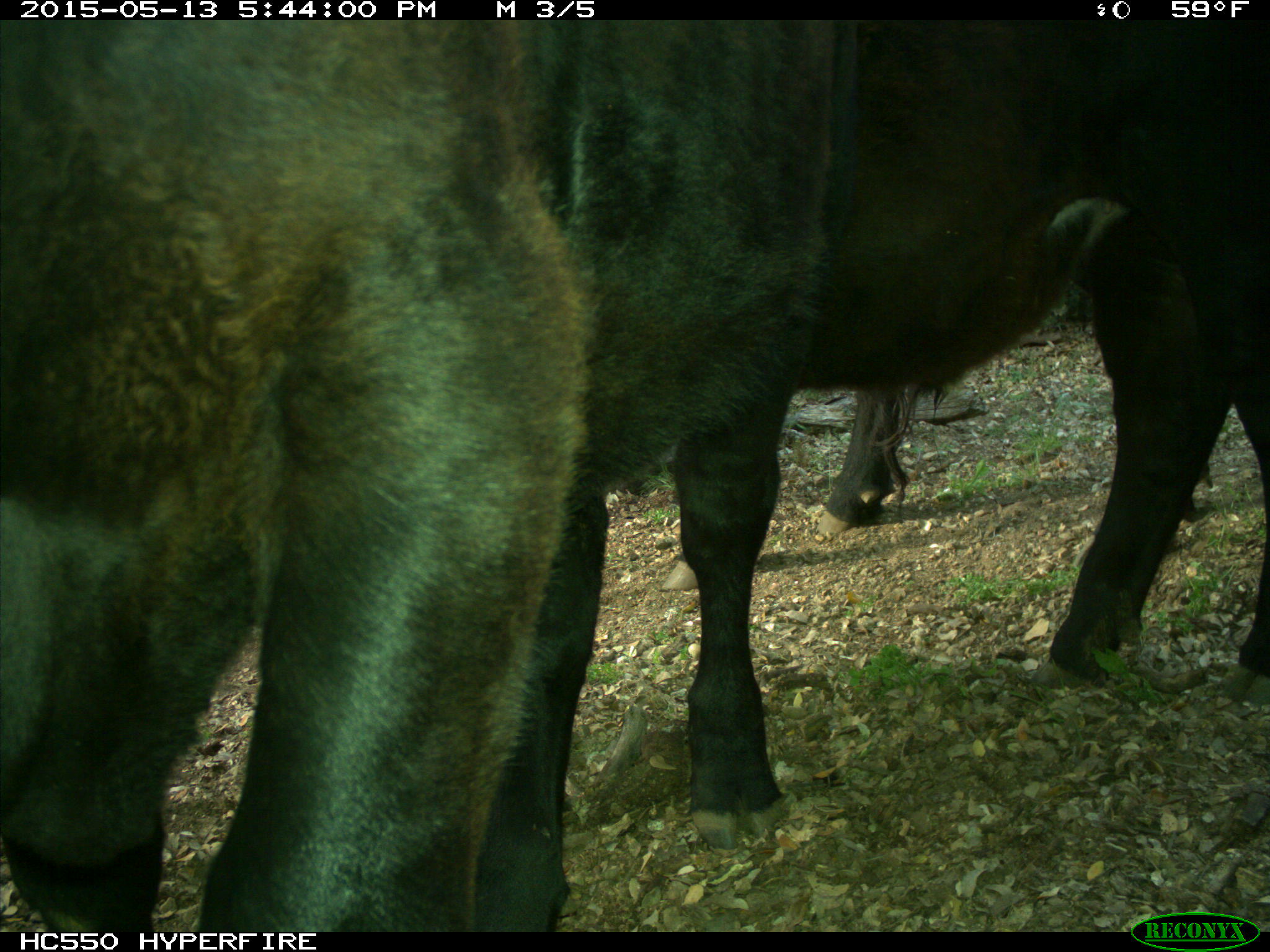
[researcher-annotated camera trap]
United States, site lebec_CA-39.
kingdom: Animalia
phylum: Chordata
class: Mammalia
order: Artiodactyla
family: Bovidae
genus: Bos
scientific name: Bos taurus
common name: domestic cow